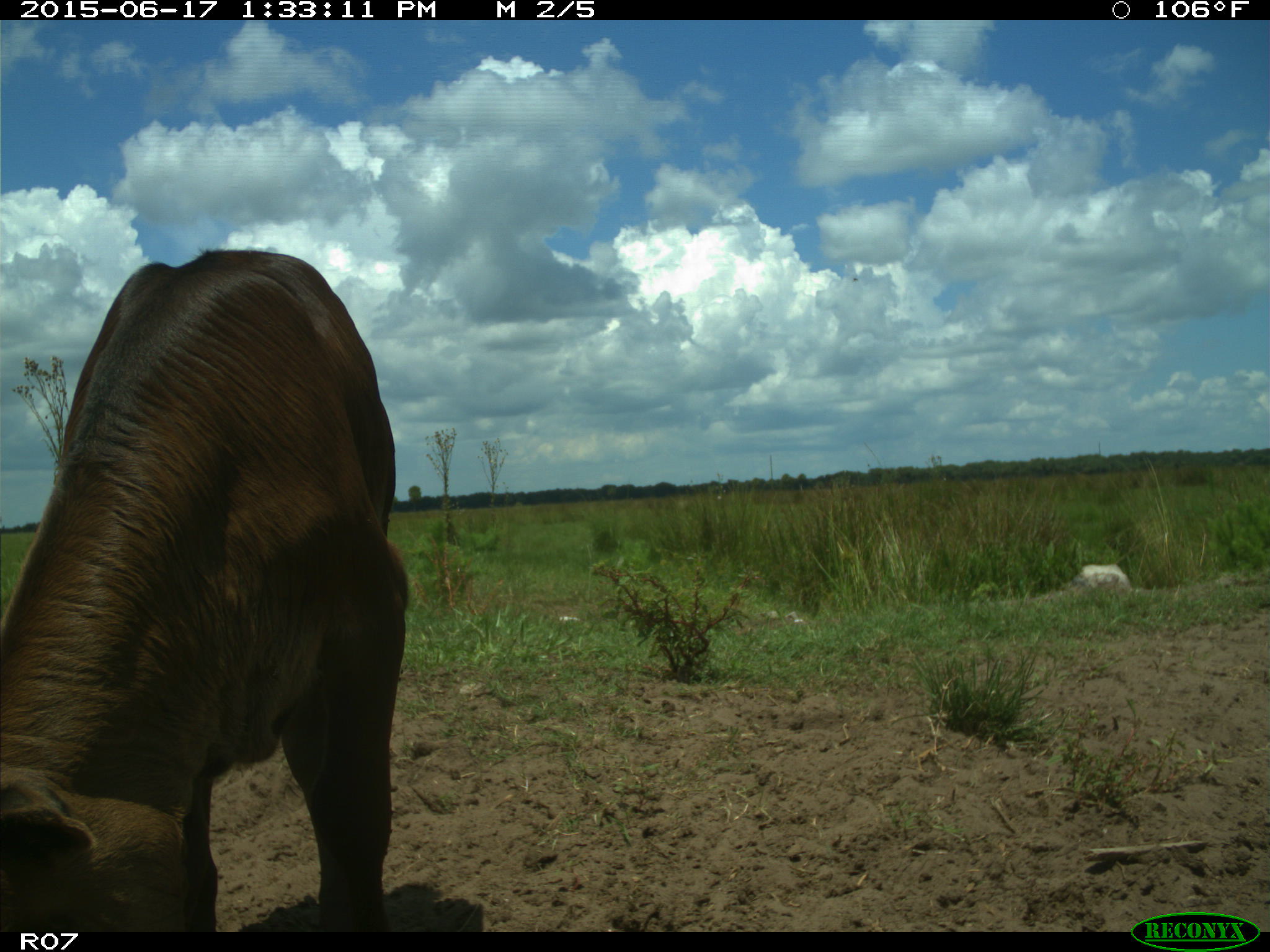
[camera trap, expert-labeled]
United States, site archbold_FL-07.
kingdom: Animalia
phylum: Chordata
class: Mammalia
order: Artiodactyla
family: Bovidae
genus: Bos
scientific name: Bos taurus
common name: domestic cow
Bos taurus (domestic cow).